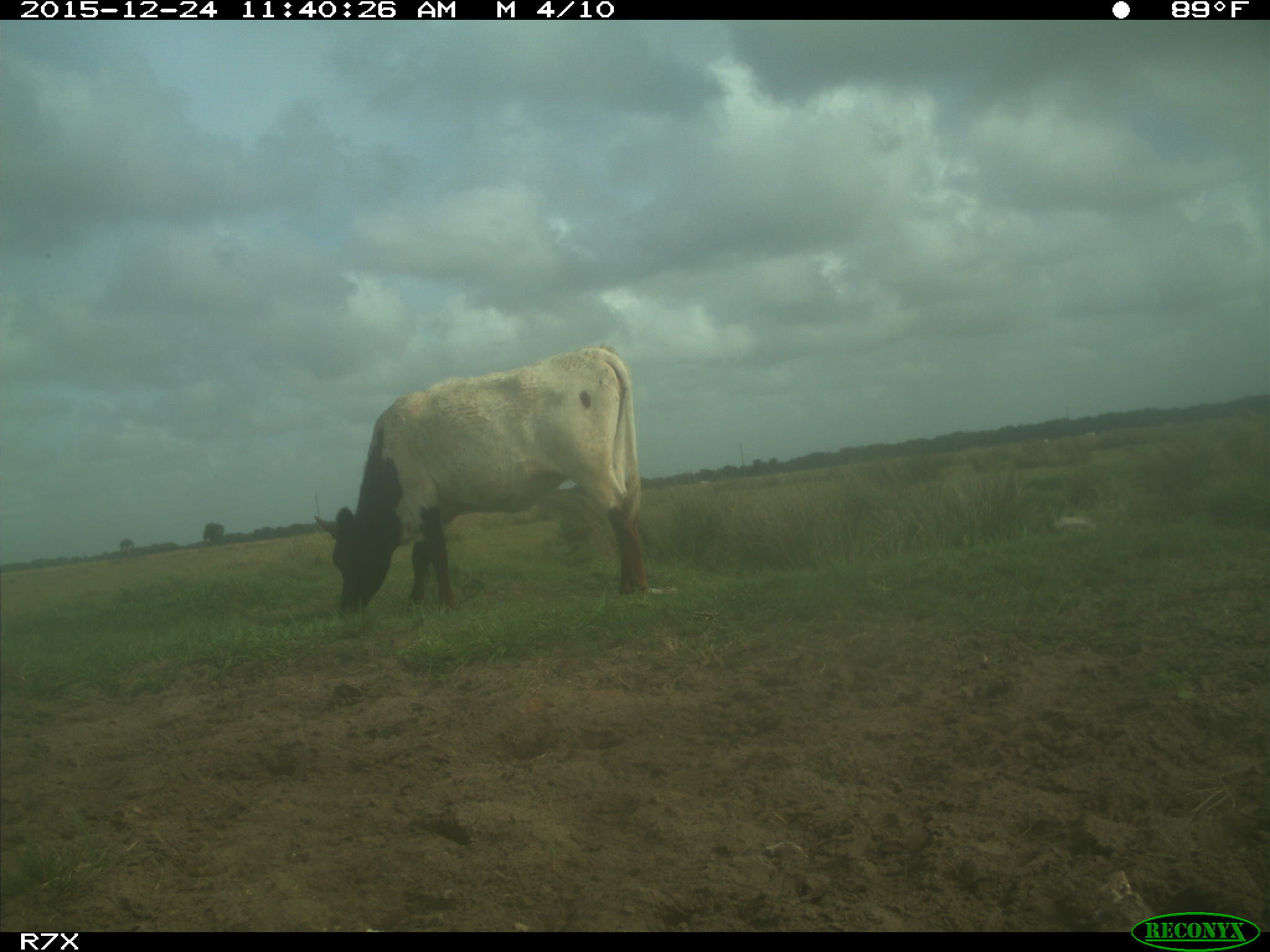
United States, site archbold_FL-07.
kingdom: Animalia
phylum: Chordata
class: Mammalia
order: Artiodactyla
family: Bovidae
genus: Bos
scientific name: Bos taurus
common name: domestic cow